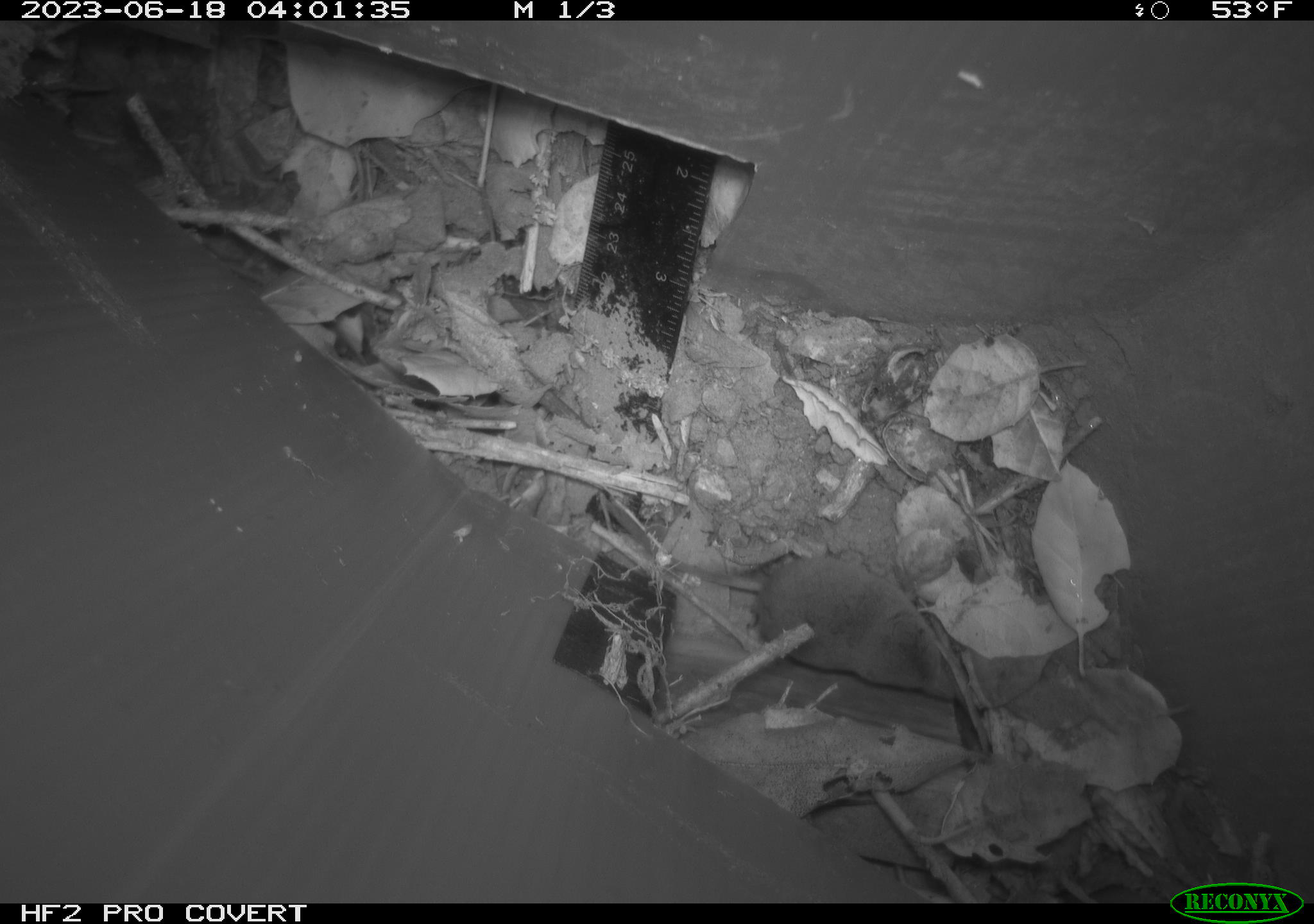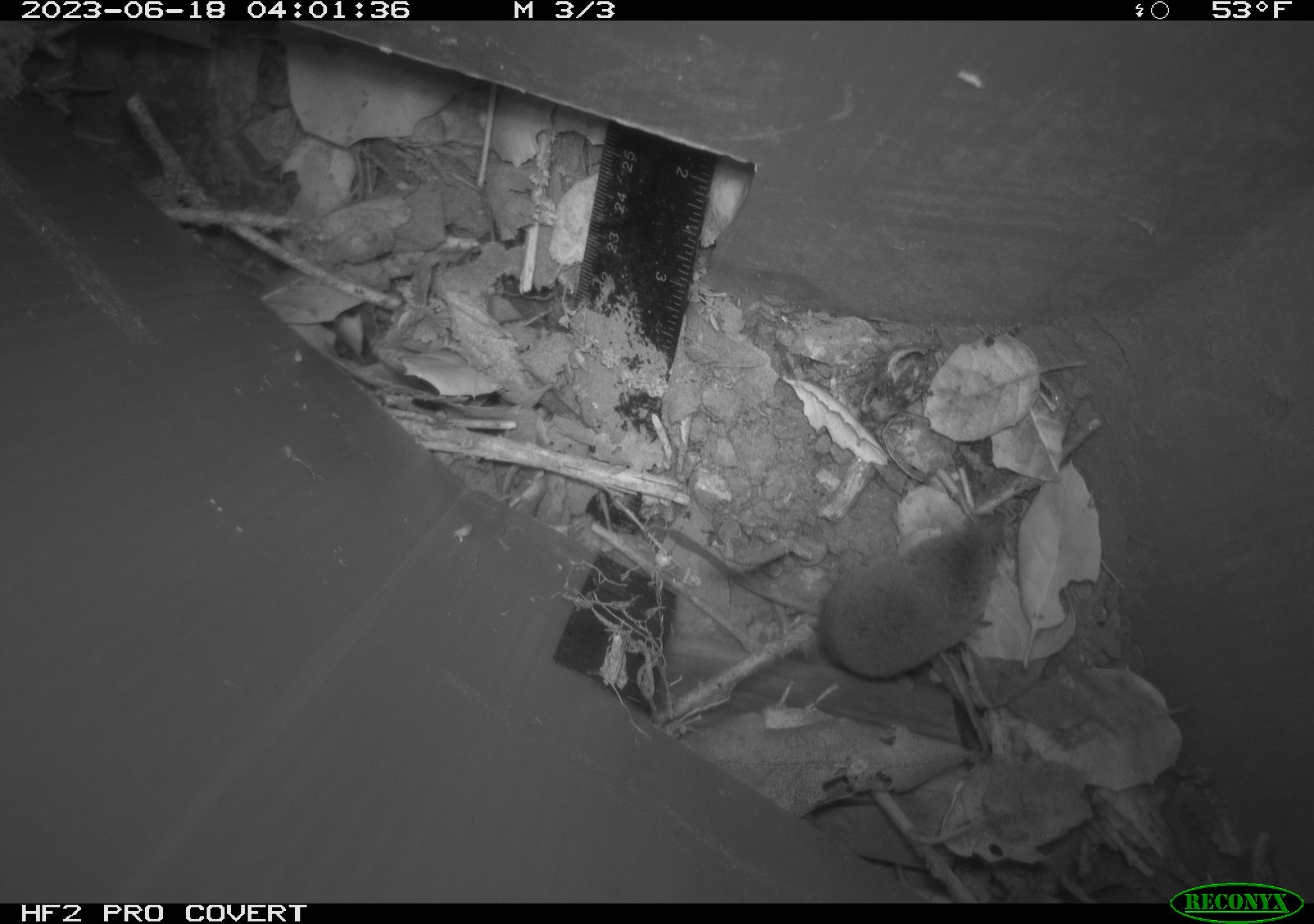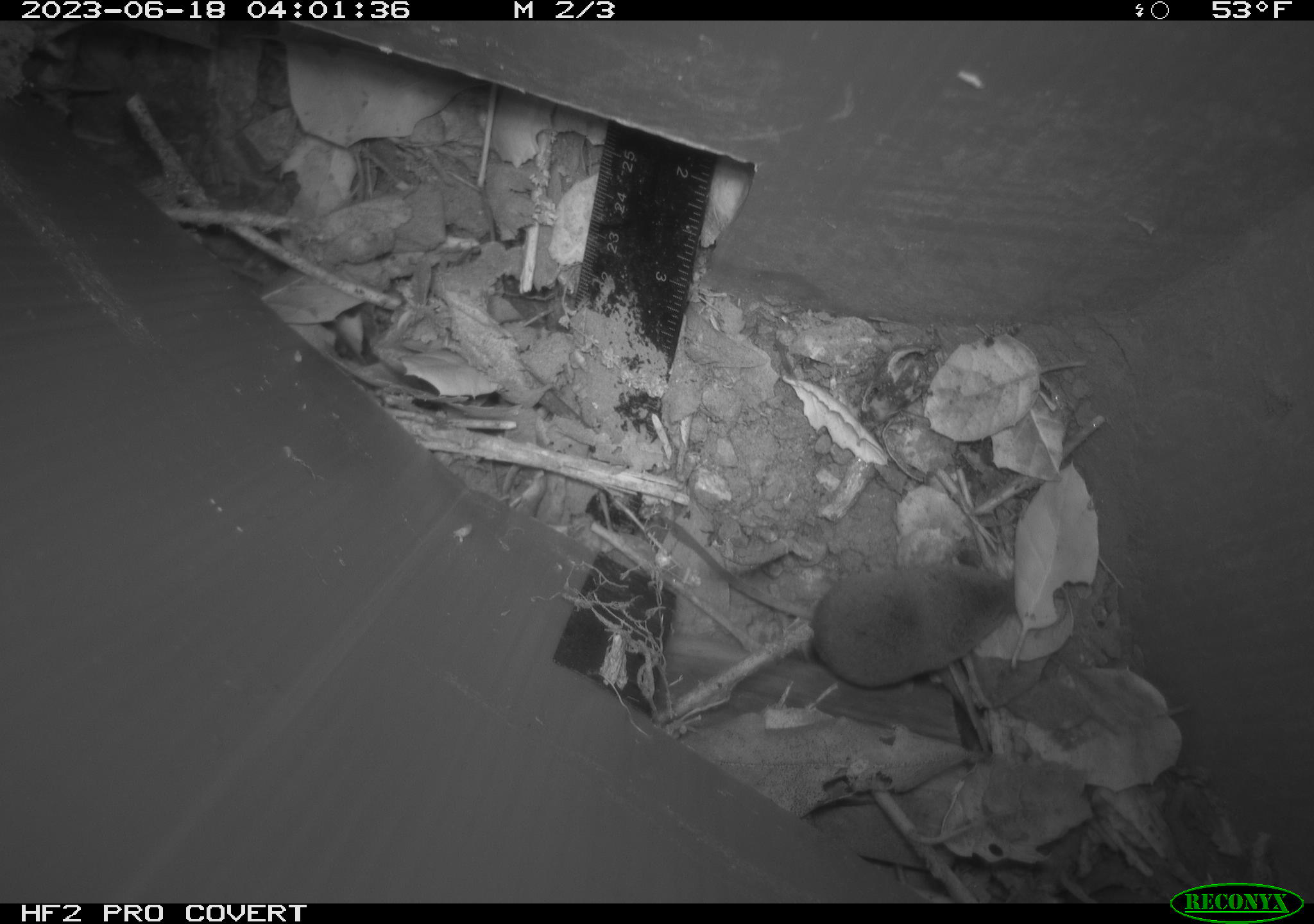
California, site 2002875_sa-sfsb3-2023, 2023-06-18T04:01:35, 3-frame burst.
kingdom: Animalia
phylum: Chordata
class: Mammalia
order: Eulipotyphla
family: Soricidae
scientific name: Soricidae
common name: shrews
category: soricidae family